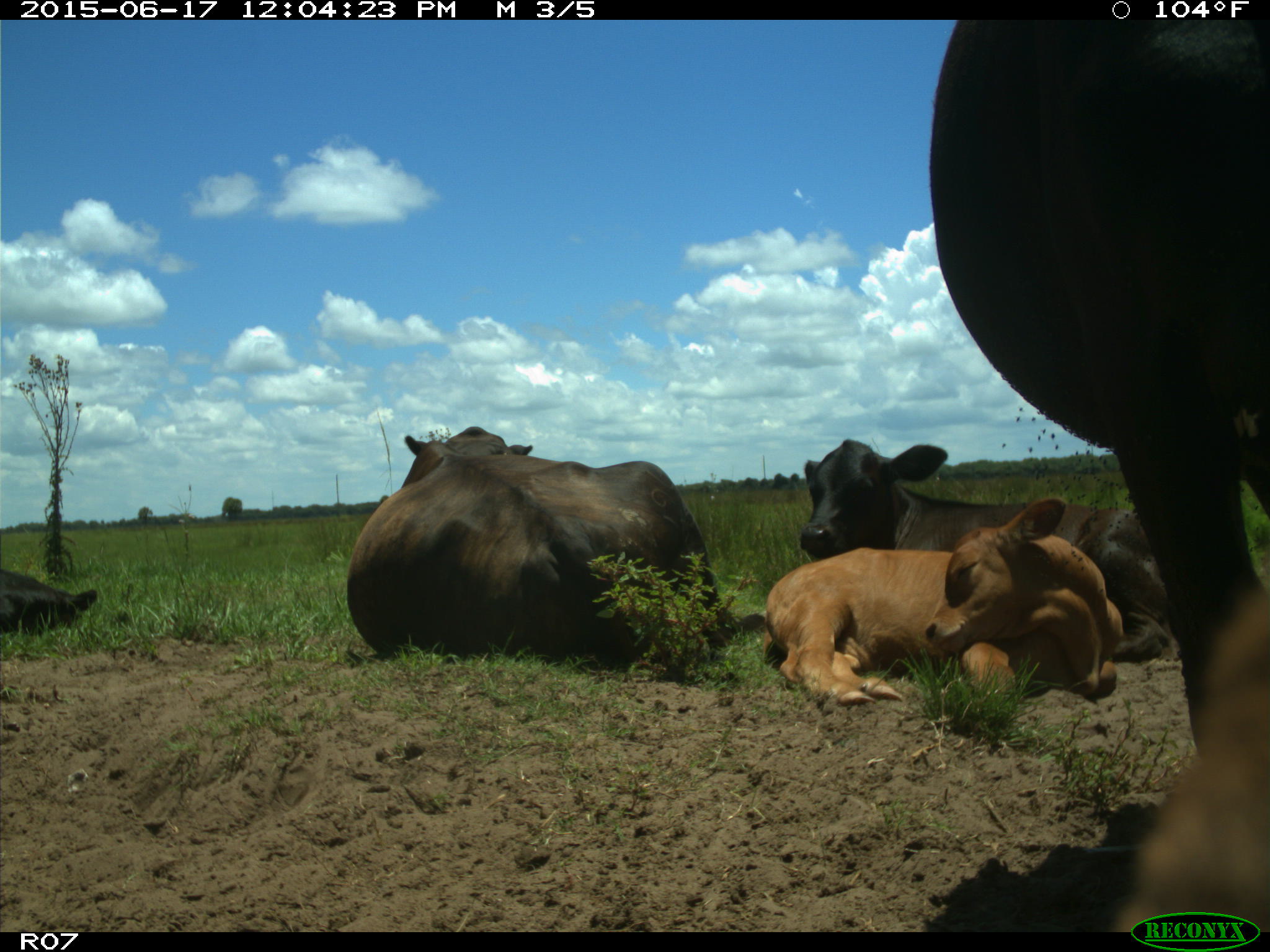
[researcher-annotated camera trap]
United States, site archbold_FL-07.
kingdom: Animalia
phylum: Chordata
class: Mammalia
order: Artiodactyla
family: Bovidae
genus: Bos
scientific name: Bos taurus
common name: domestic cow